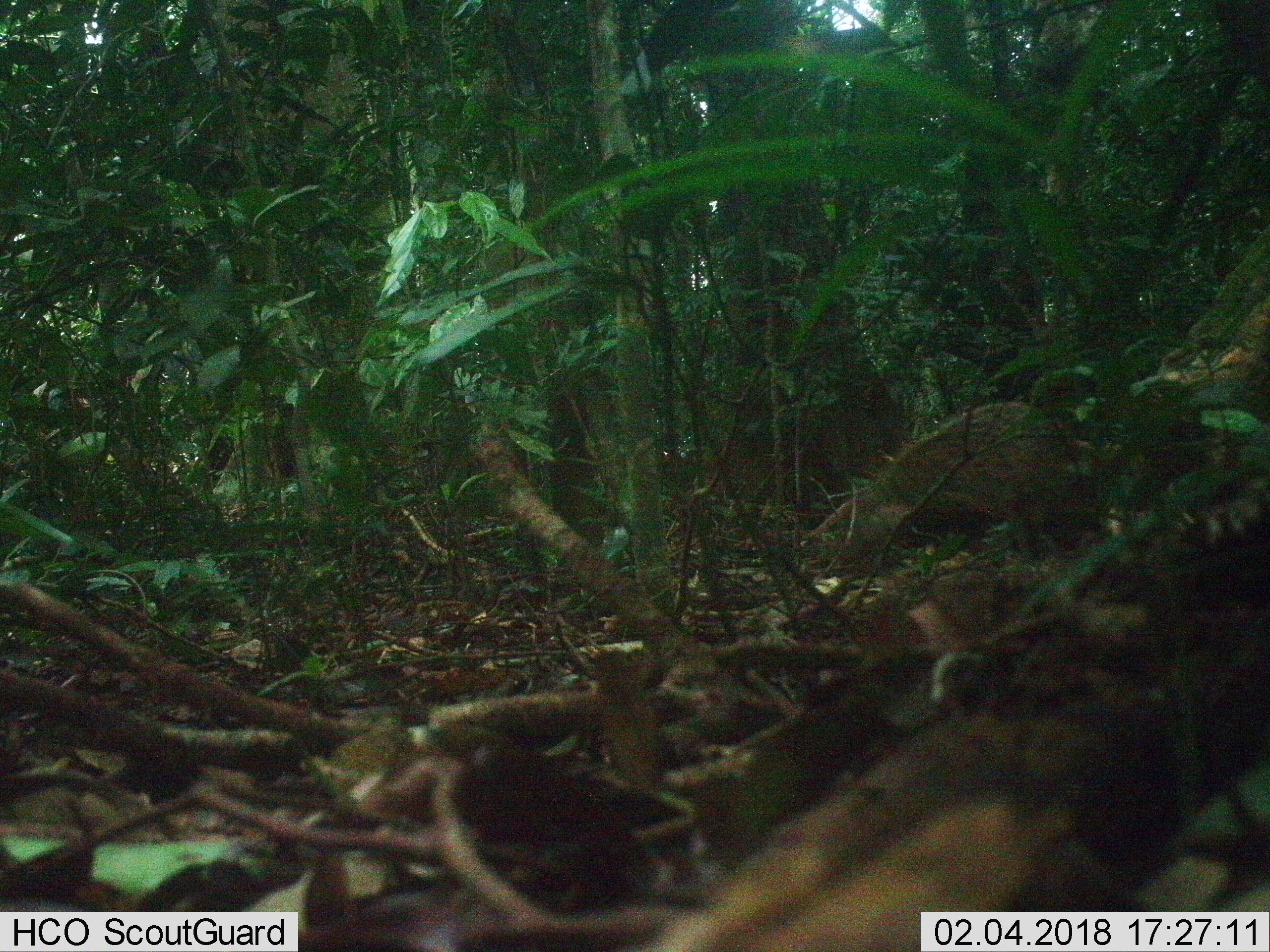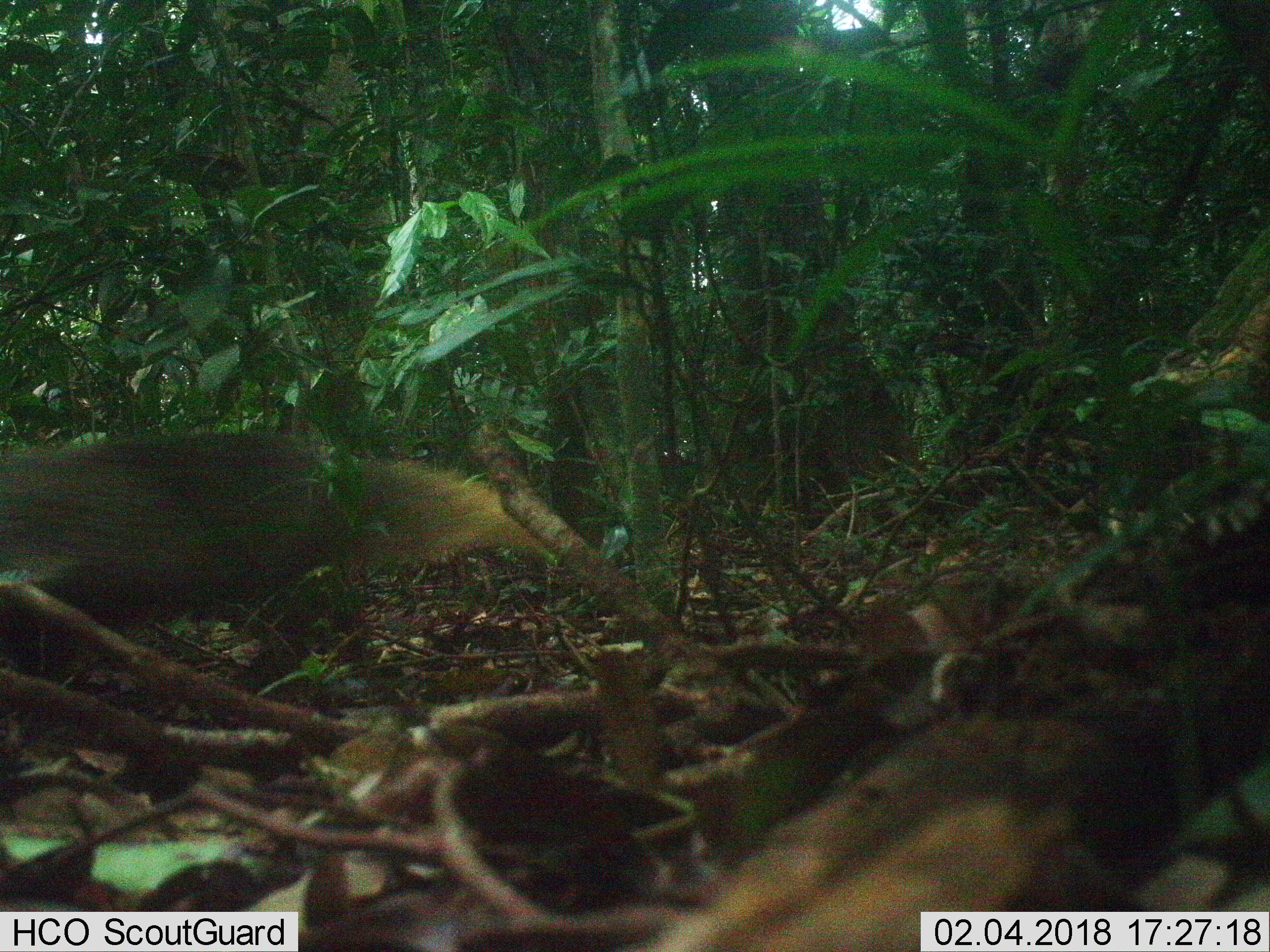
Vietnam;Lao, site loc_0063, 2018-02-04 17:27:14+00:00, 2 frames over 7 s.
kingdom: Animalia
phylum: Chordata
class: Mammalia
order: Carnivora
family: Herpestidae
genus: Urva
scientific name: Urva urva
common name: crab-eating mongoose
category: crab eating mongoose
Crab eating mongoose (crab-eating mongoose) (Urva urva). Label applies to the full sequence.